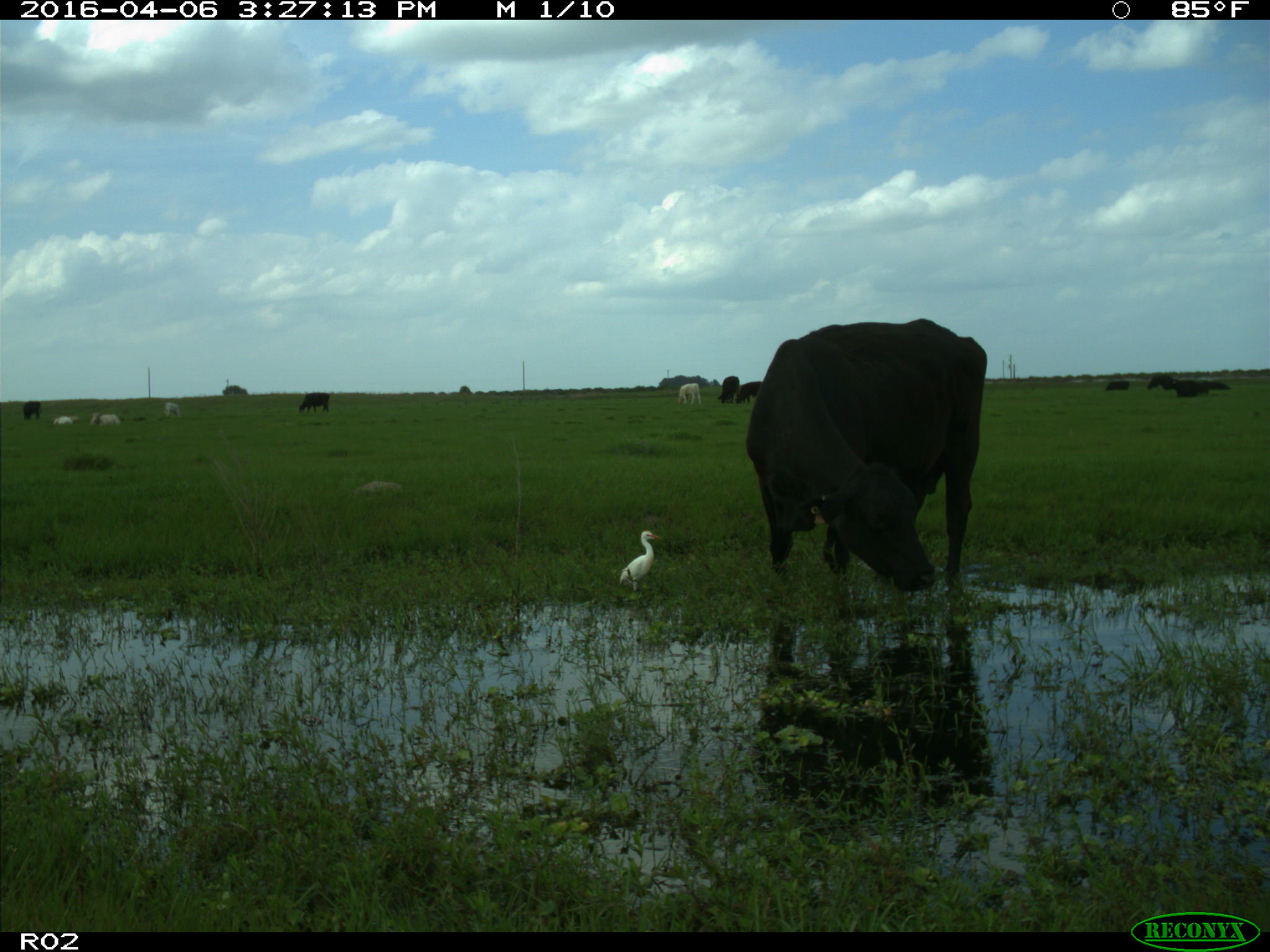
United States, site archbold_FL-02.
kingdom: Animalia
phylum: Chordata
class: Mammalia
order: Artiodactyla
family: Bovidae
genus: Bos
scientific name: Bos taurus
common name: domestic cow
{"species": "Bos taurus (domestic cow)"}